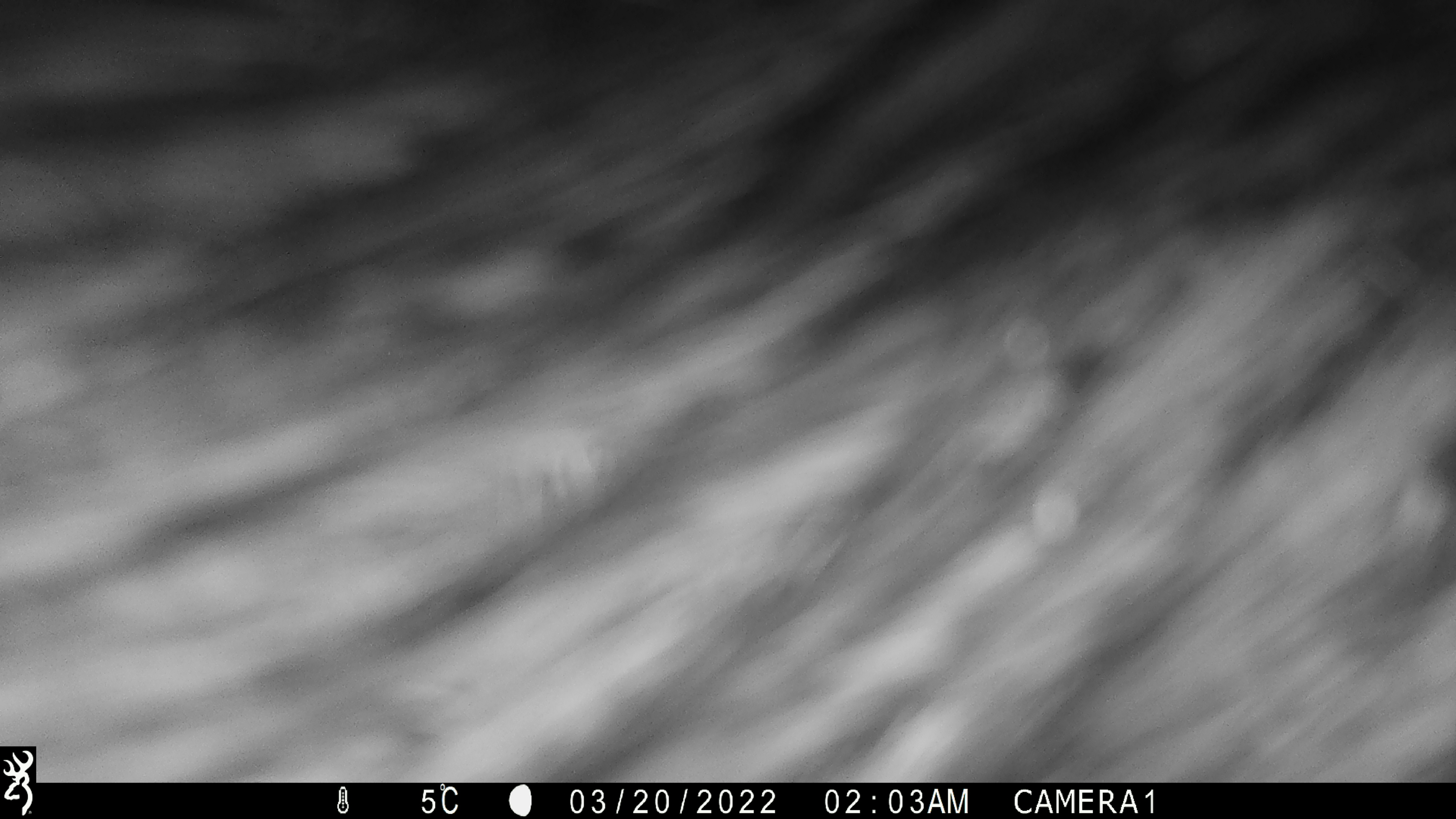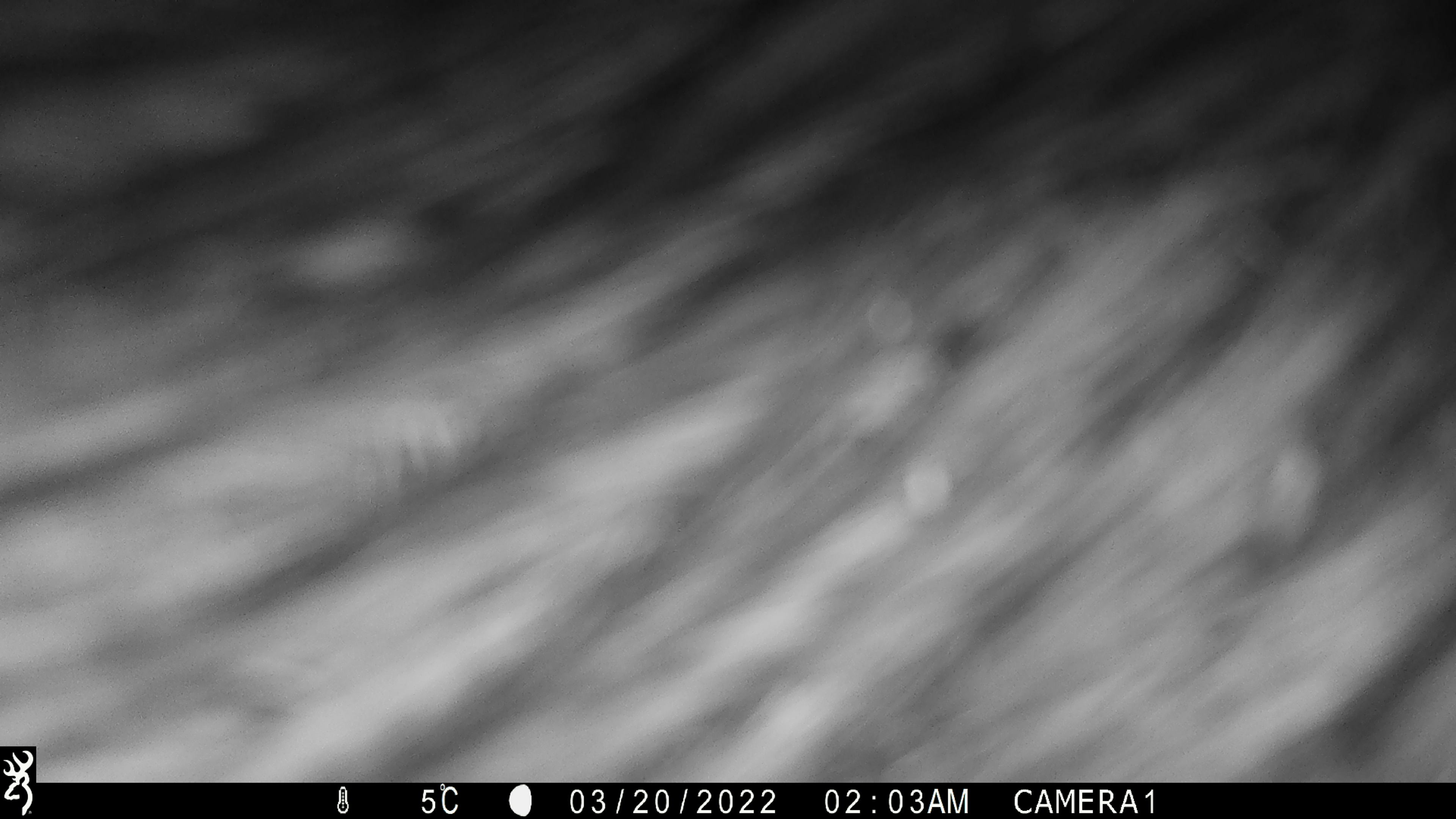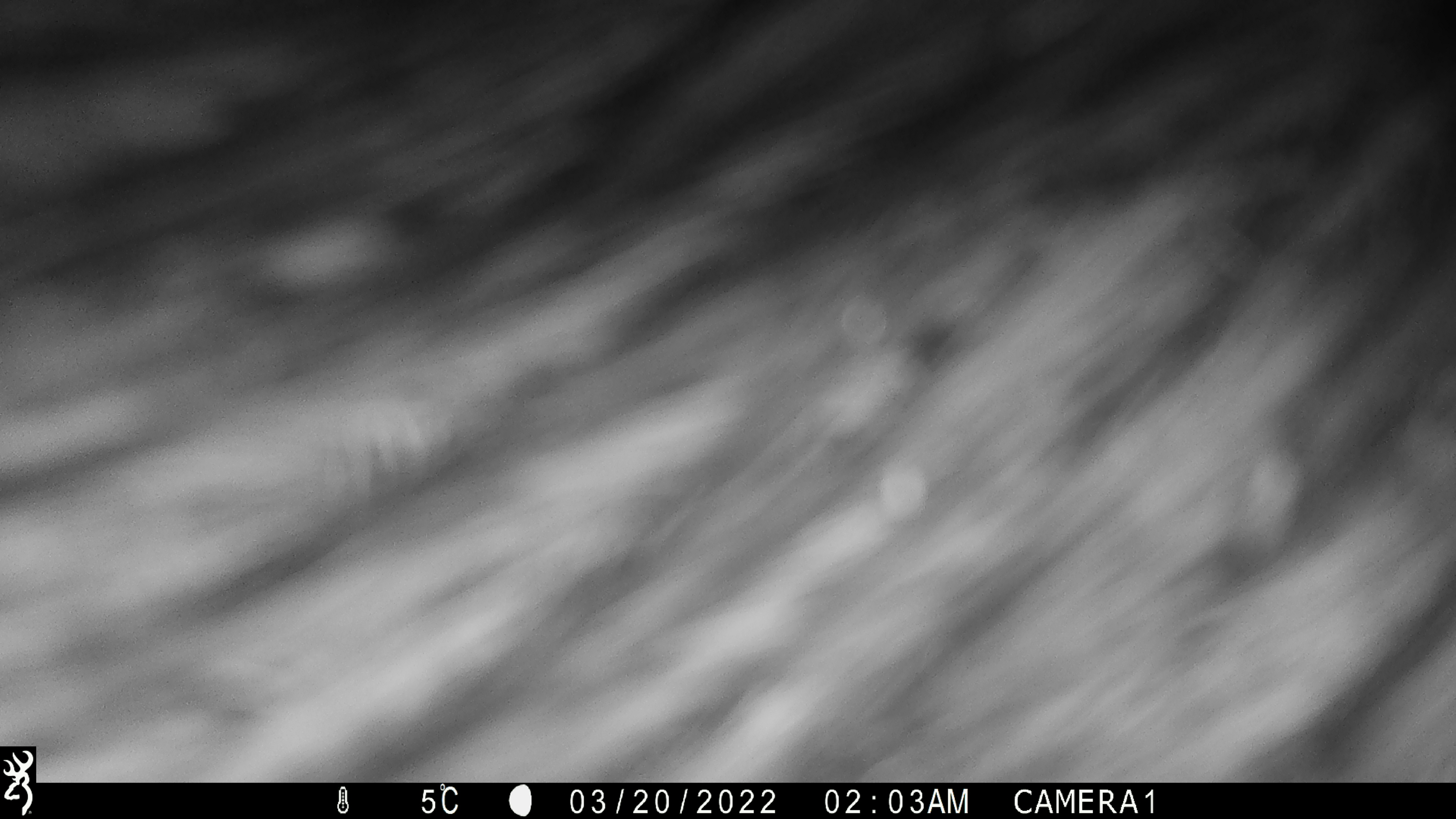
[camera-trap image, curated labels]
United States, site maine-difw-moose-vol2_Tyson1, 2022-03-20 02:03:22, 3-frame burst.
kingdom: Animalia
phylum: Chordata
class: Mammalia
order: Artiodactyla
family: Cervidae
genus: Alces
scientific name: Alces alces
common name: moose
Moose (Alces alces).